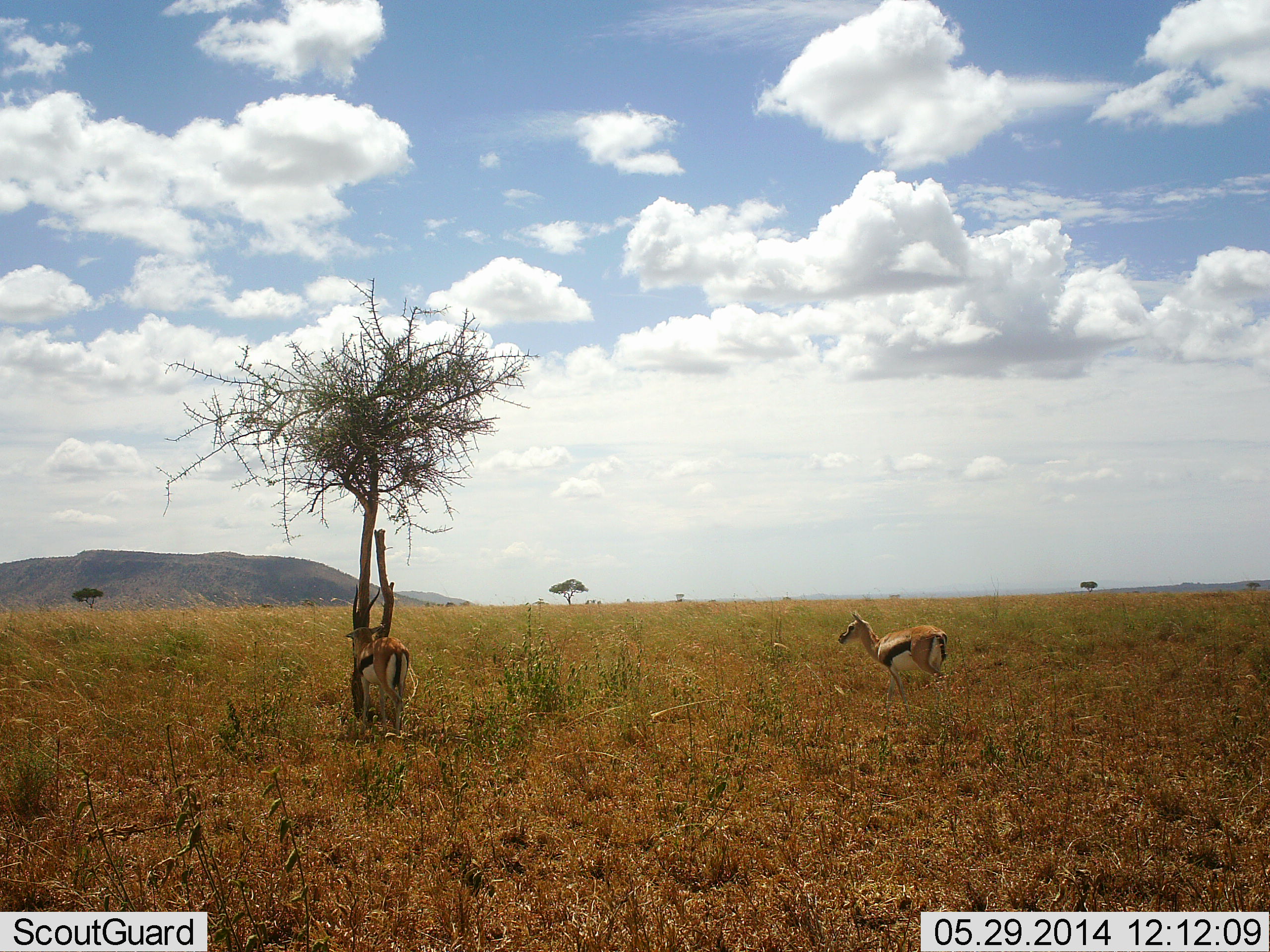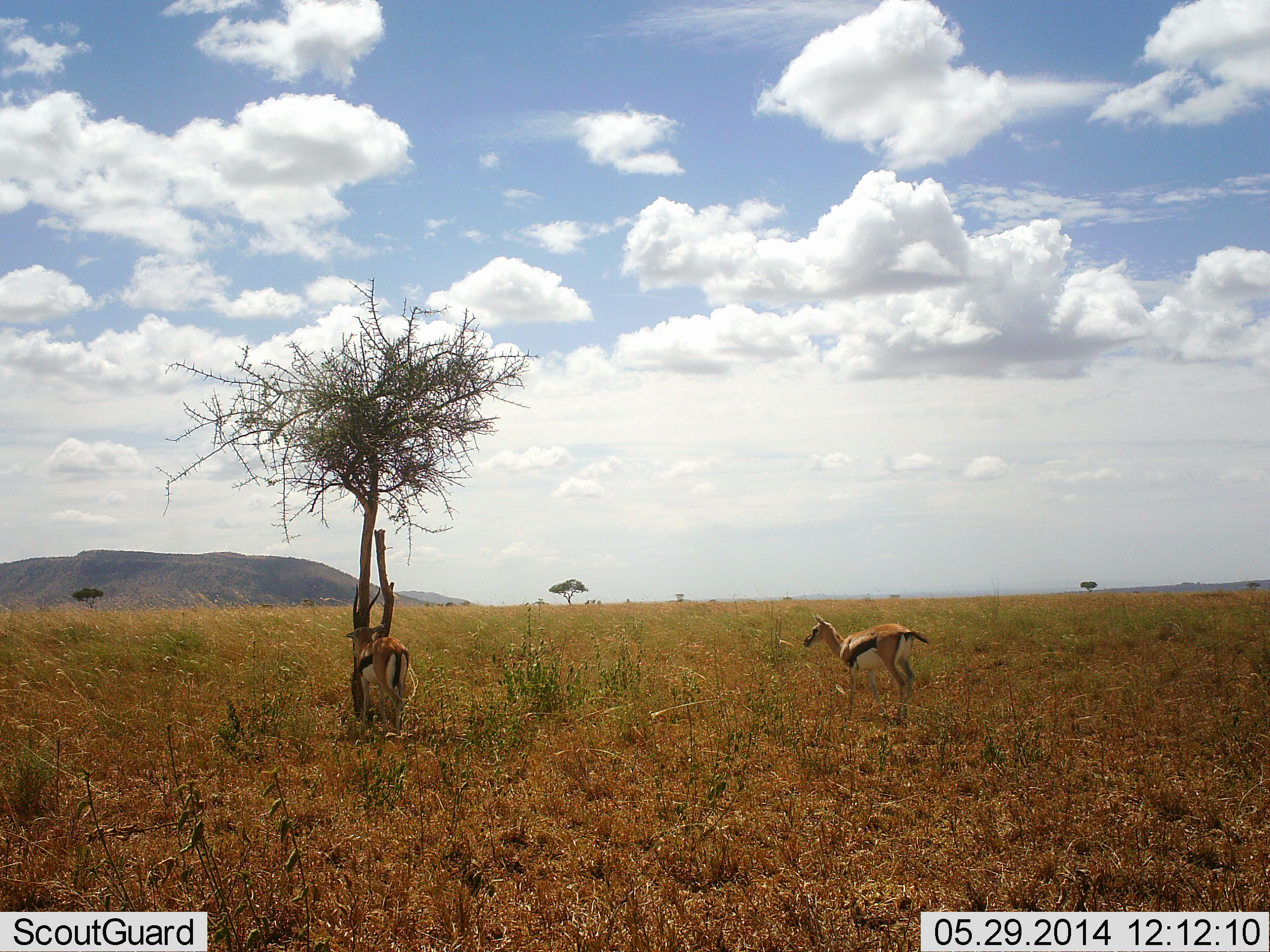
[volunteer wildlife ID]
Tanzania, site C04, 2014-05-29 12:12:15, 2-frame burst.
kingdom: Animalia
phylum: Chordata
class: Mammalia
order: Artiodactyla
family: Bovidae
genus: Eudorcas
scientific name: Eudorcas thomsonii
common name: thomson's gazelle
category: gazellethomsons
Gazellethomsons (thomson's gazelle) (Eudorcas thomsonii), count 2. Behavior (volunteer vote fractions): standing 90%, resting 0%, moving 70%, interacting 0%. Young present (vote fraction): 10%. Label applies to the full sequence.